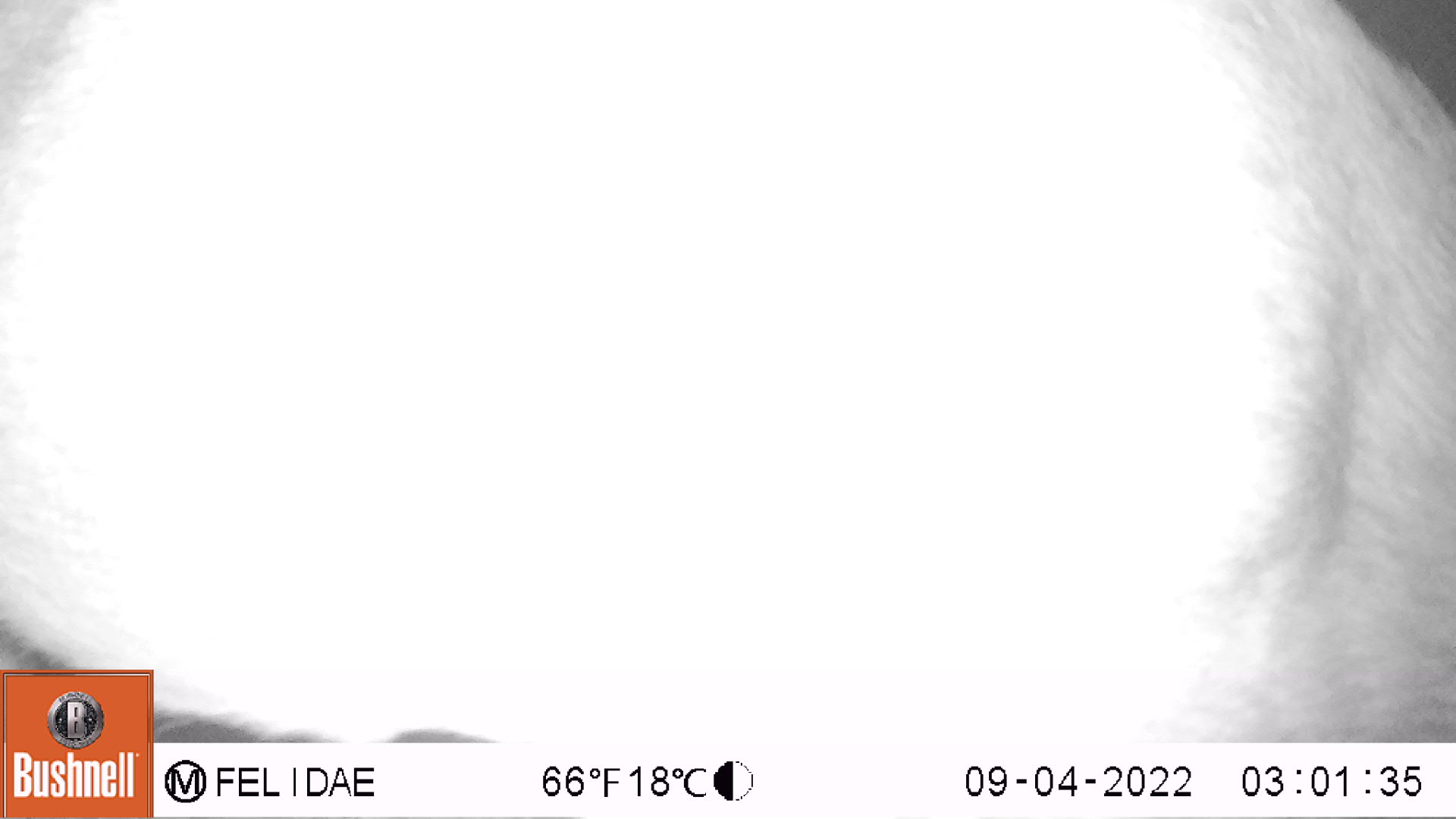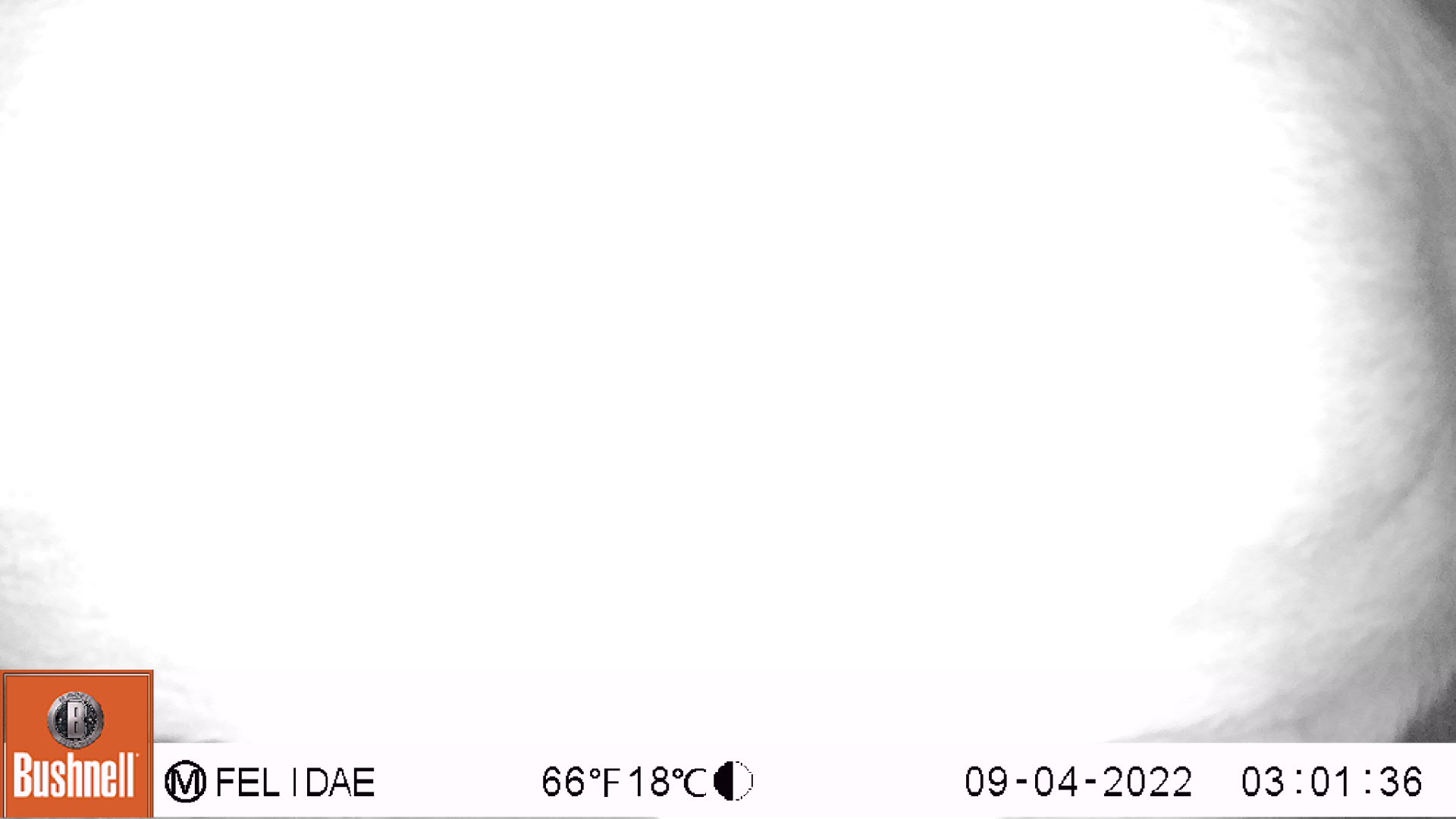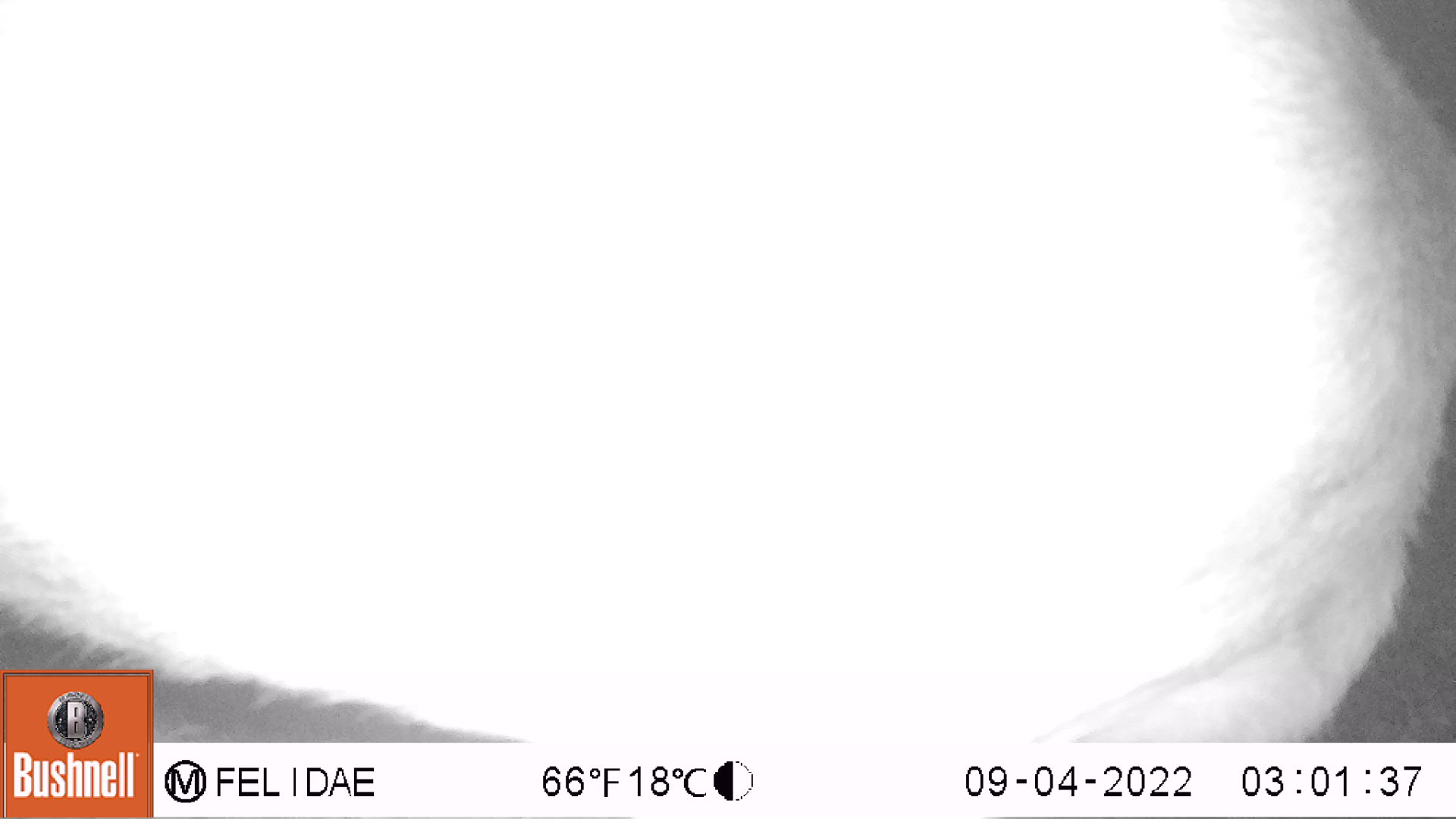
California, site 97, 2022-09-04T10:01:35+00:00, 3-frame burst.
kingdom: Animalia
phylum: Chordata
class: Mammalia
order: Artiodactyla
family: Cervidae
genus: Odocoileus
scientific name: Odocoileus hemionus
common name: mule deer